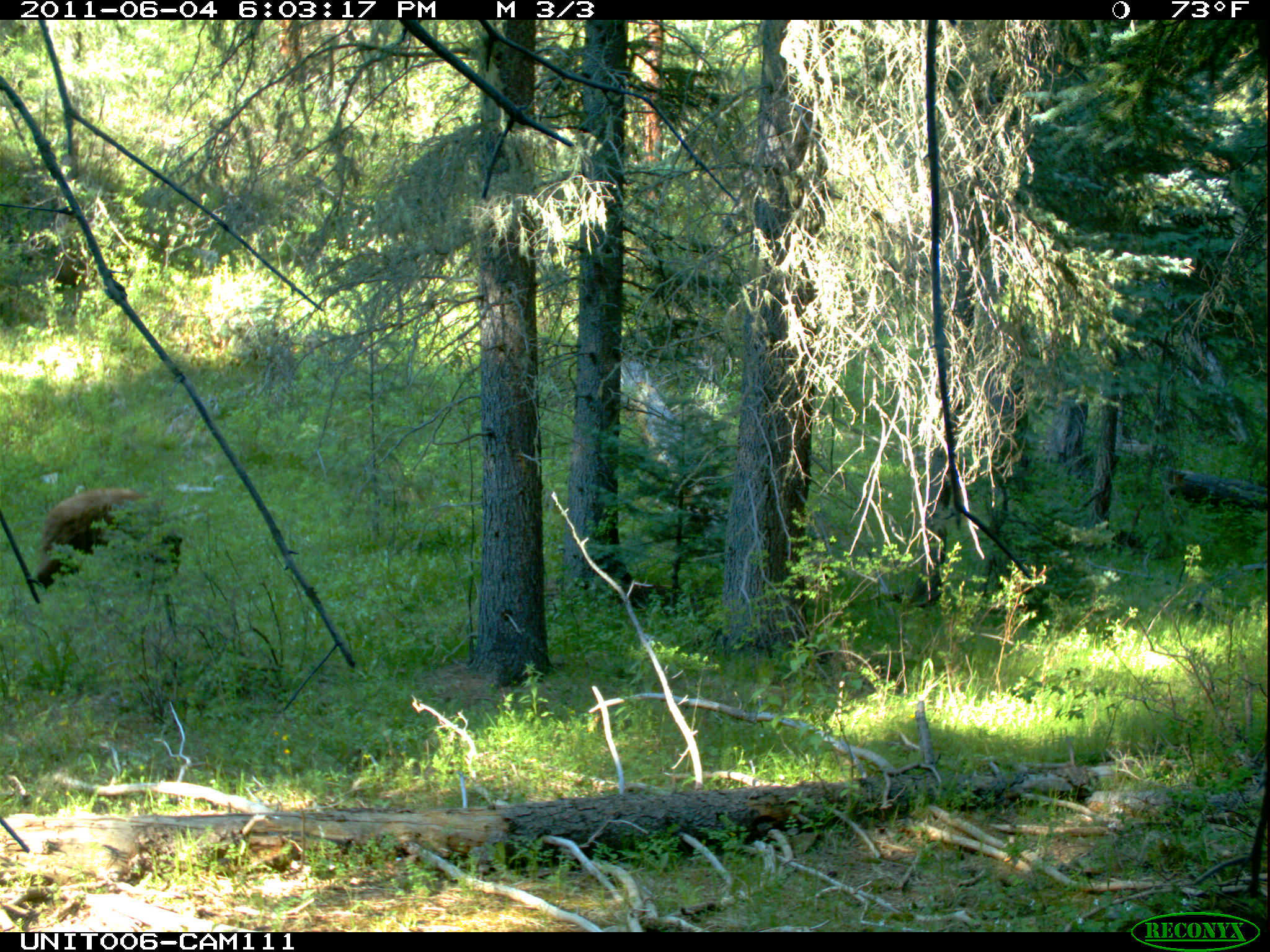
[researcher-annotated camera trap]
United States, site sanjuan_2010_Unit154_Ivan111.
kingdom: Animalia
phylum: Chordata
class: Mammalia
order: Carnivora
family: Ursidae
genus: Ursus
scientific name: Ursus americanus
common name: american black bear